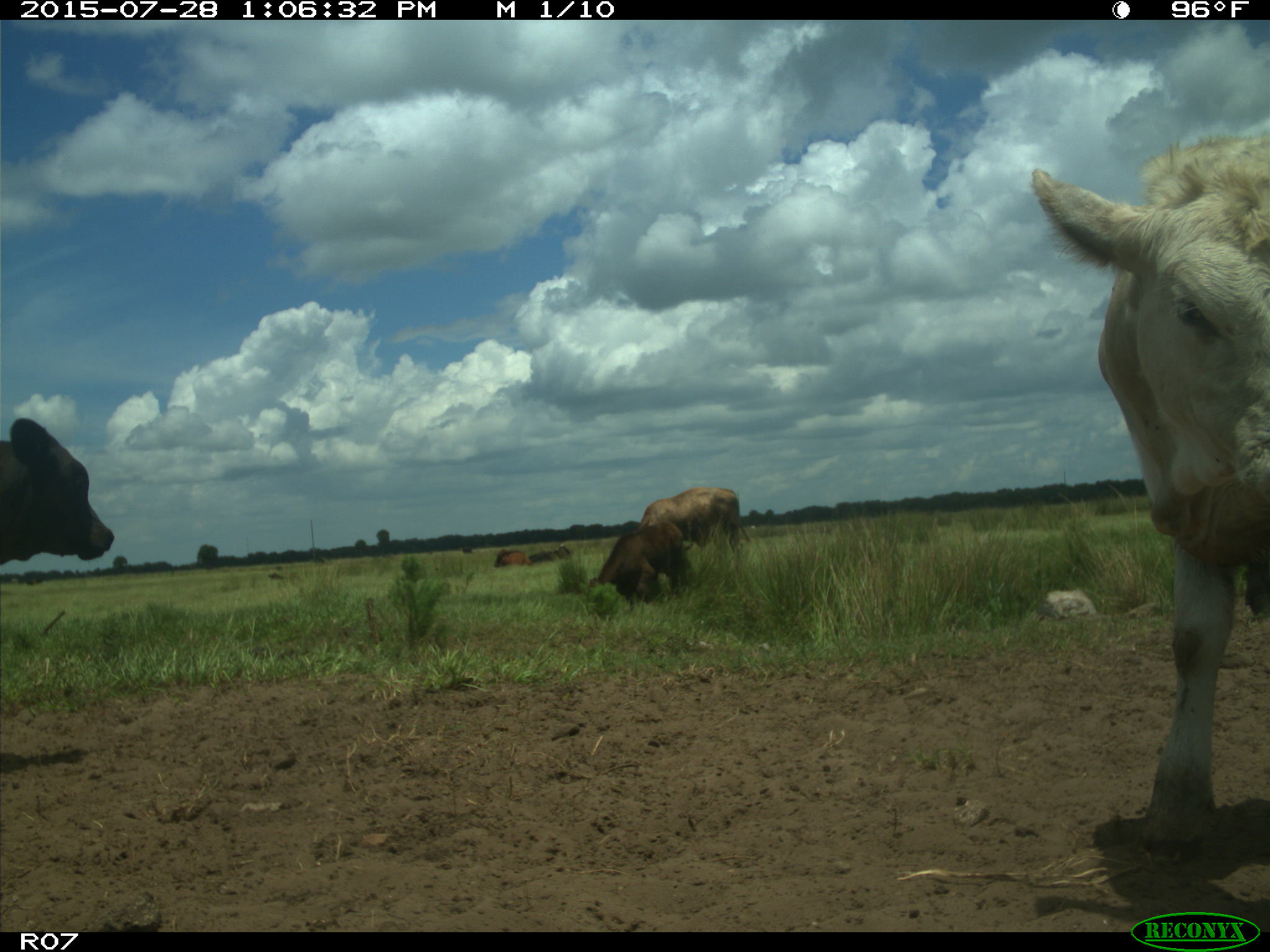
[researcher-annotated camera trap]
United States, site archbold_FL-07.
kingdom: Animalia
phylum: Chordata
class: Mammalia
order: Artiodactyla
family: Bovidae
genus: Bos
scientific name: Bos taurus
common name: domestic cow